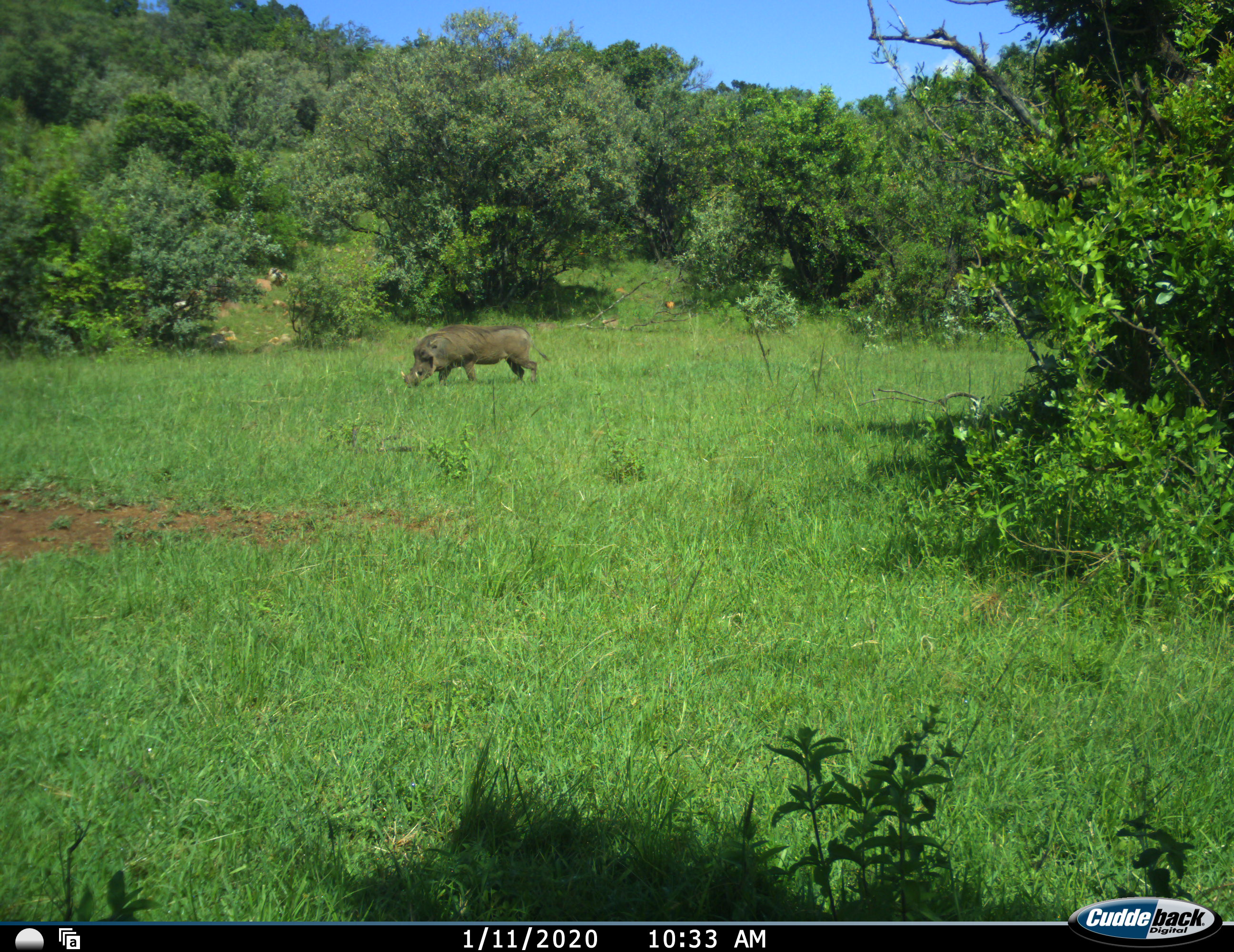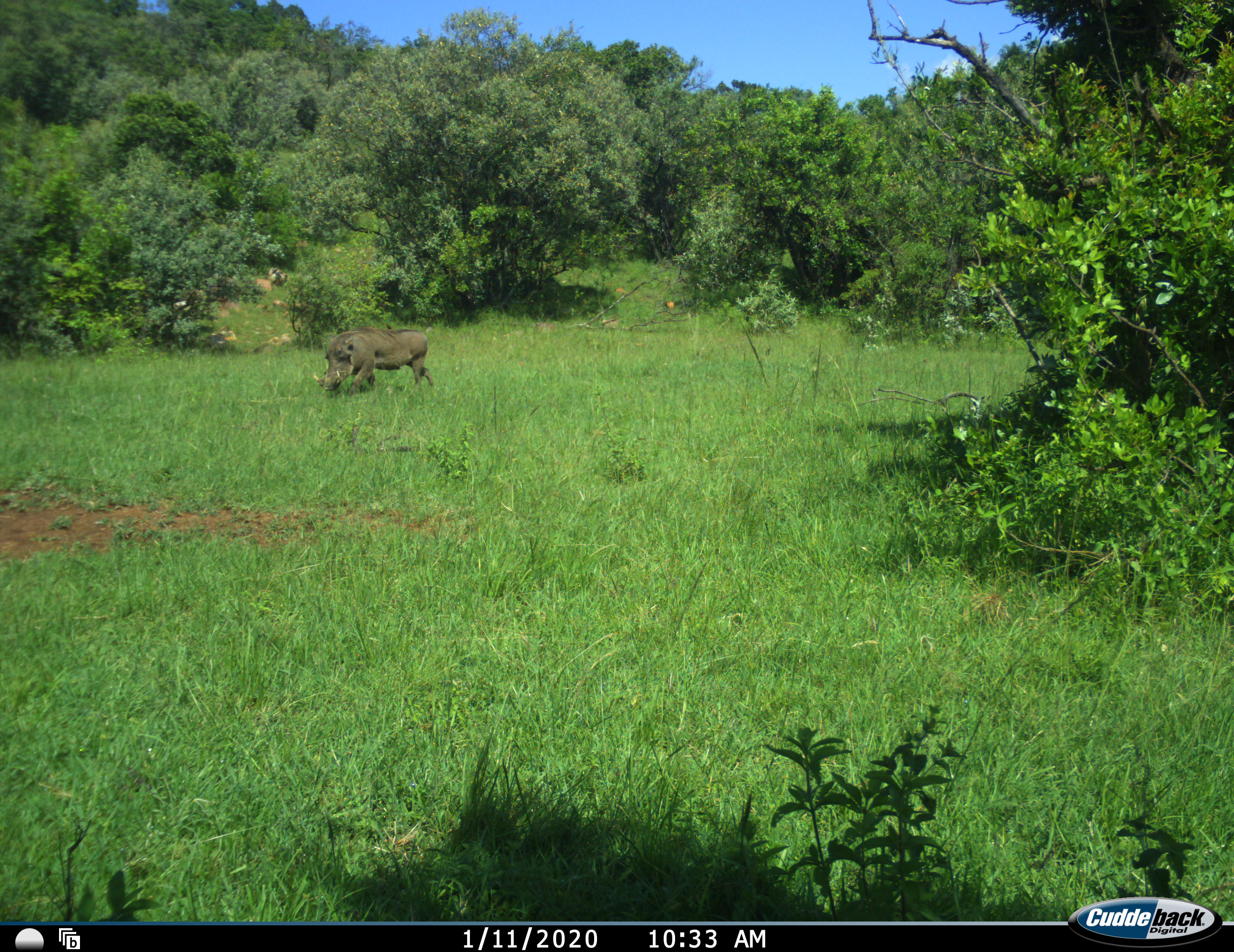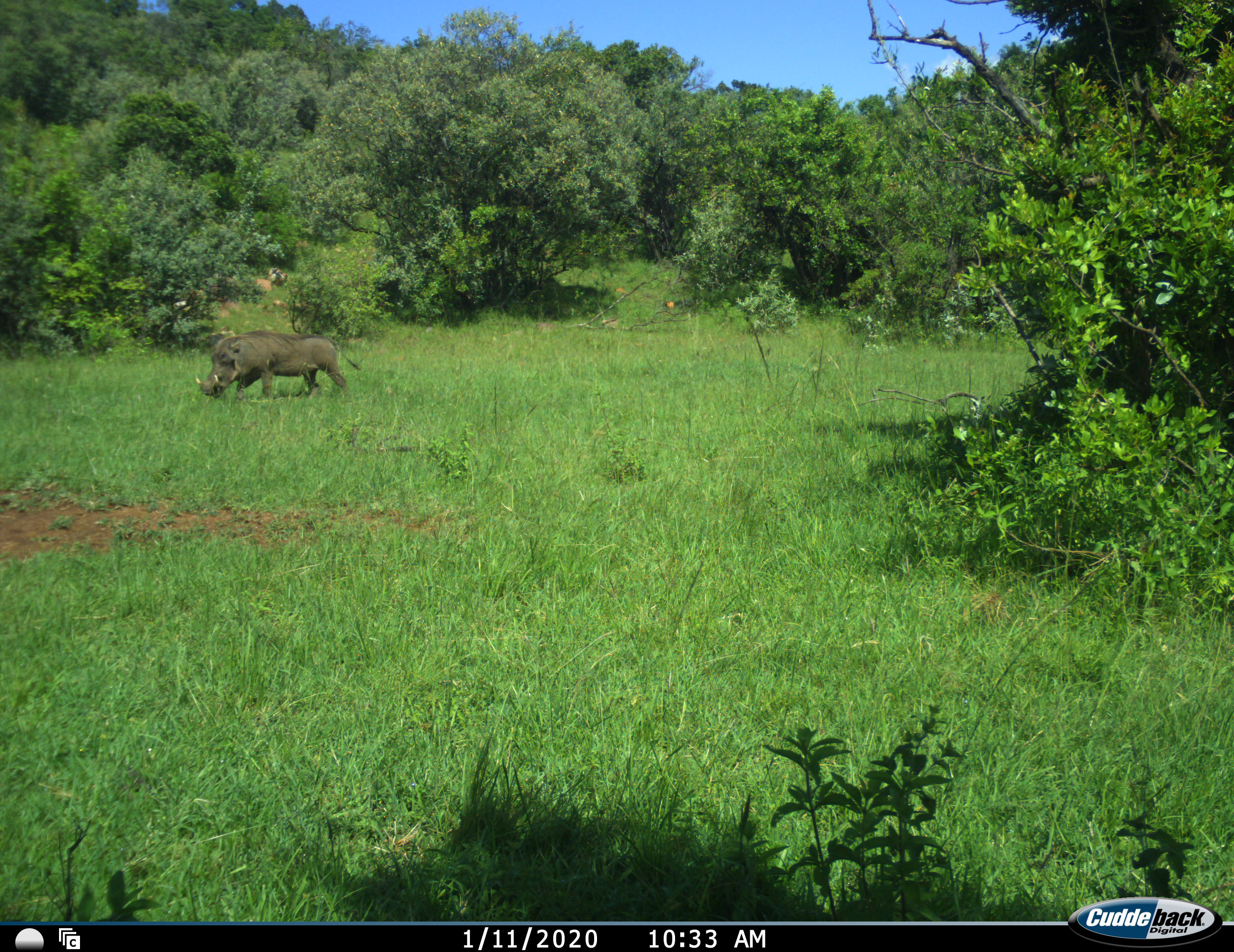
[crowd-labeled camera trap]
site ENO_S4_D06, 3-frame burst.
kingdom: Animalia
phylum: Chordata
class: Mammalia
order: Artiodactyla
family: Suidae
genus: Phacochoerus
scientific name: Phacochoerus africanus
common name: warthog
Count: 1.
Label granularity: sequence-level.